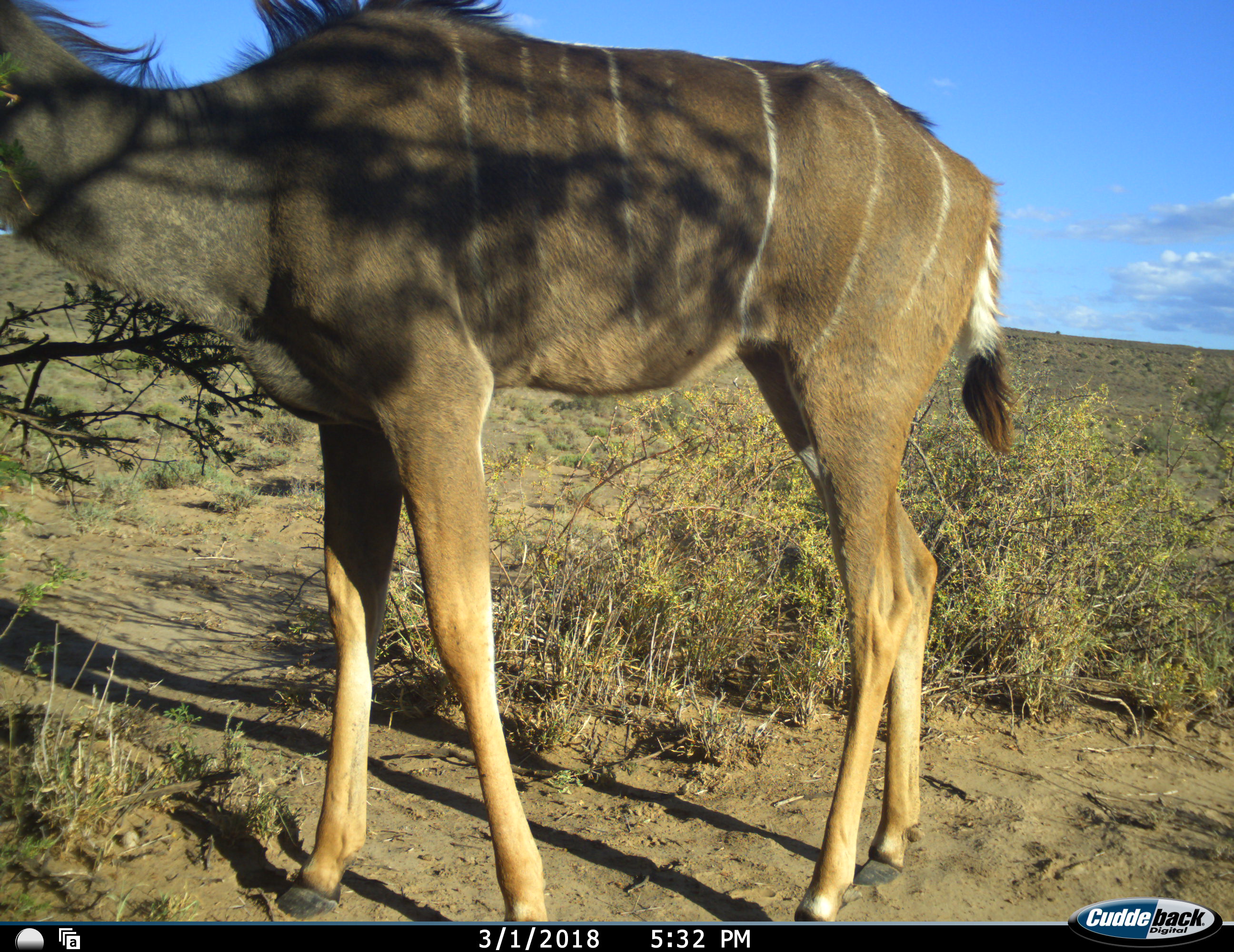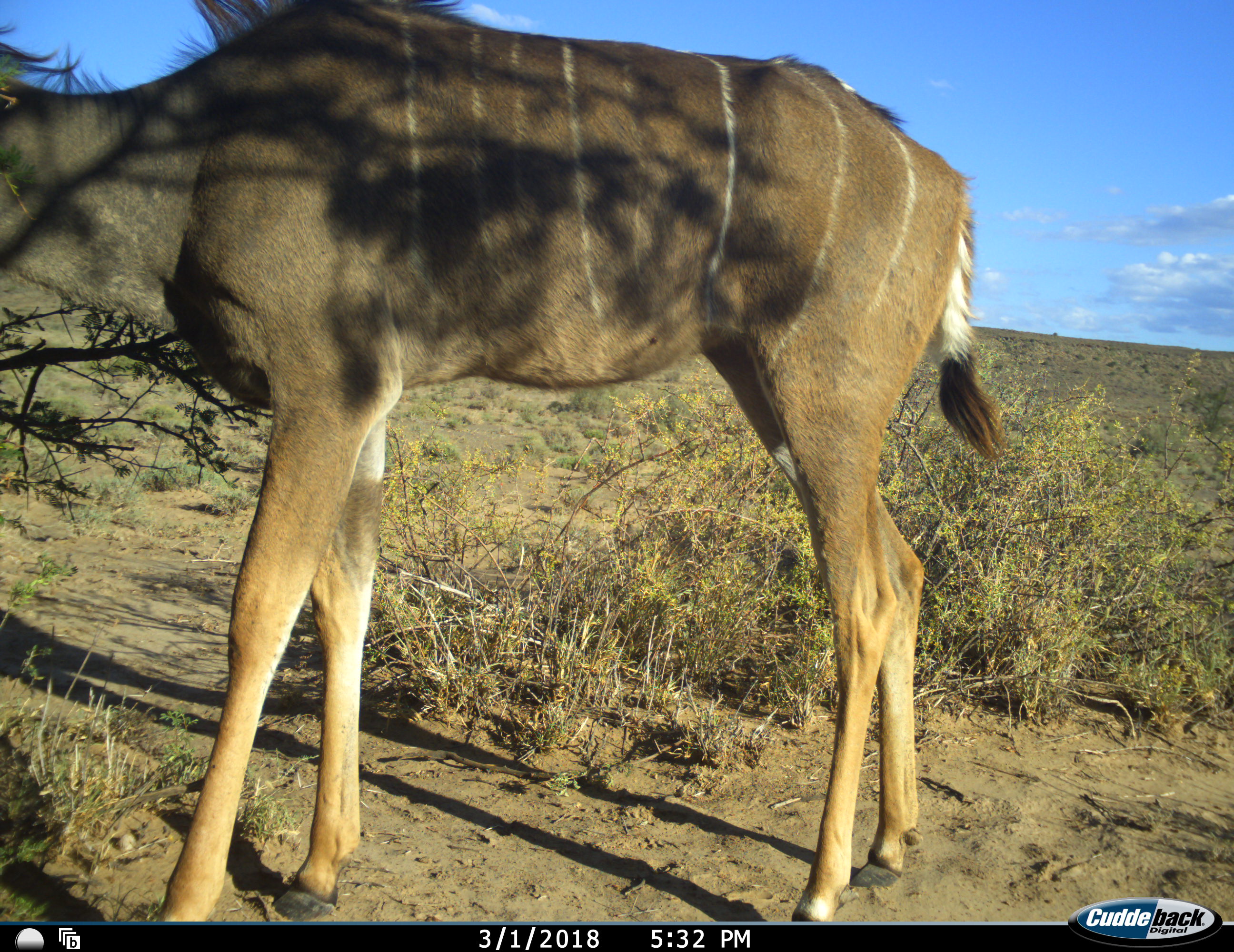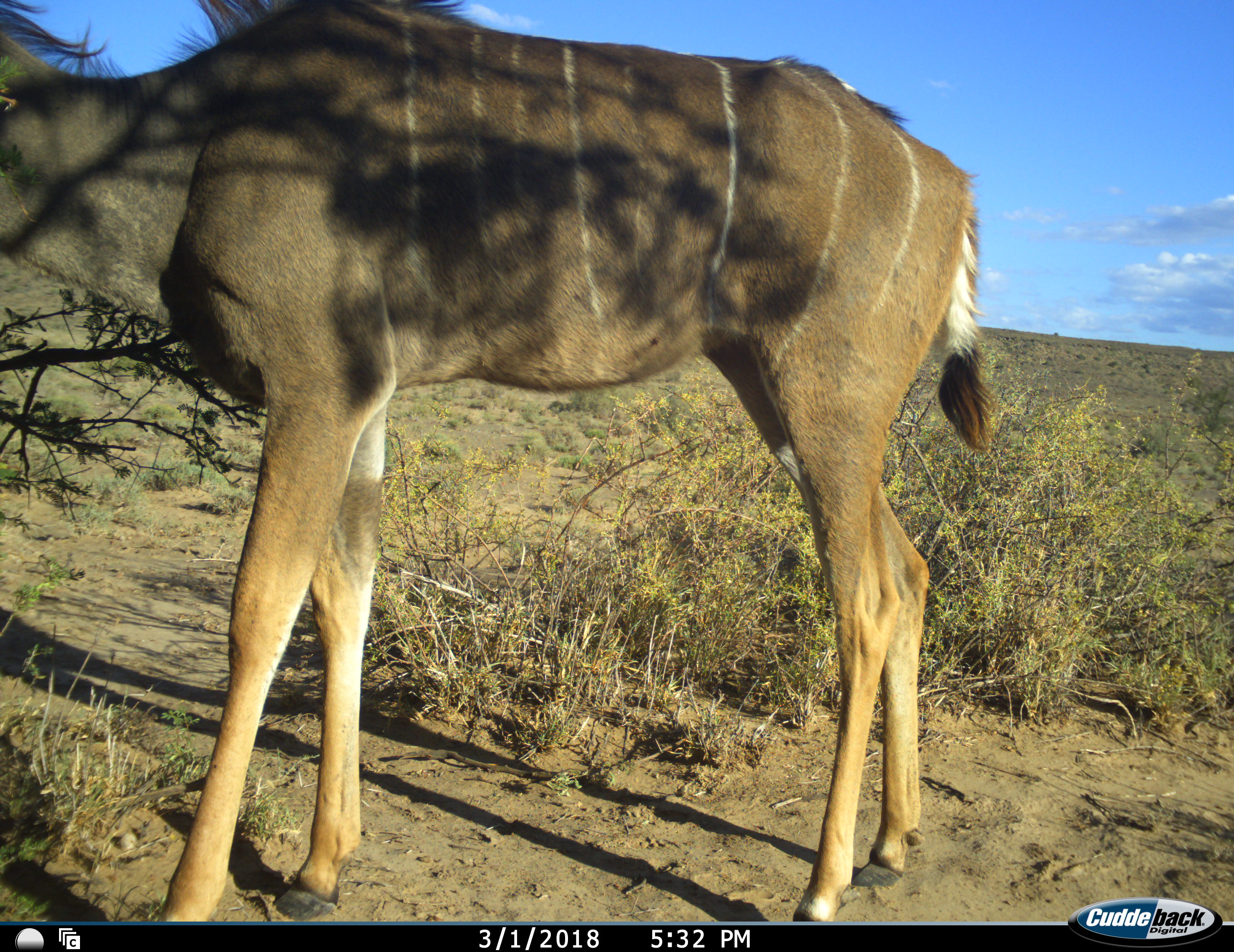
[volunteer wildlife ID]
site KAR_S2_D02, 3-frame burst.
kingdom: Animalia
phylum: Chordata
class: Mammalia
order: Artiodactyla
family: Bovidae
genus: Tragelaphus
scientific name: Tragelaphus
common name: kudu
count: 1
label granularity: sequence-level